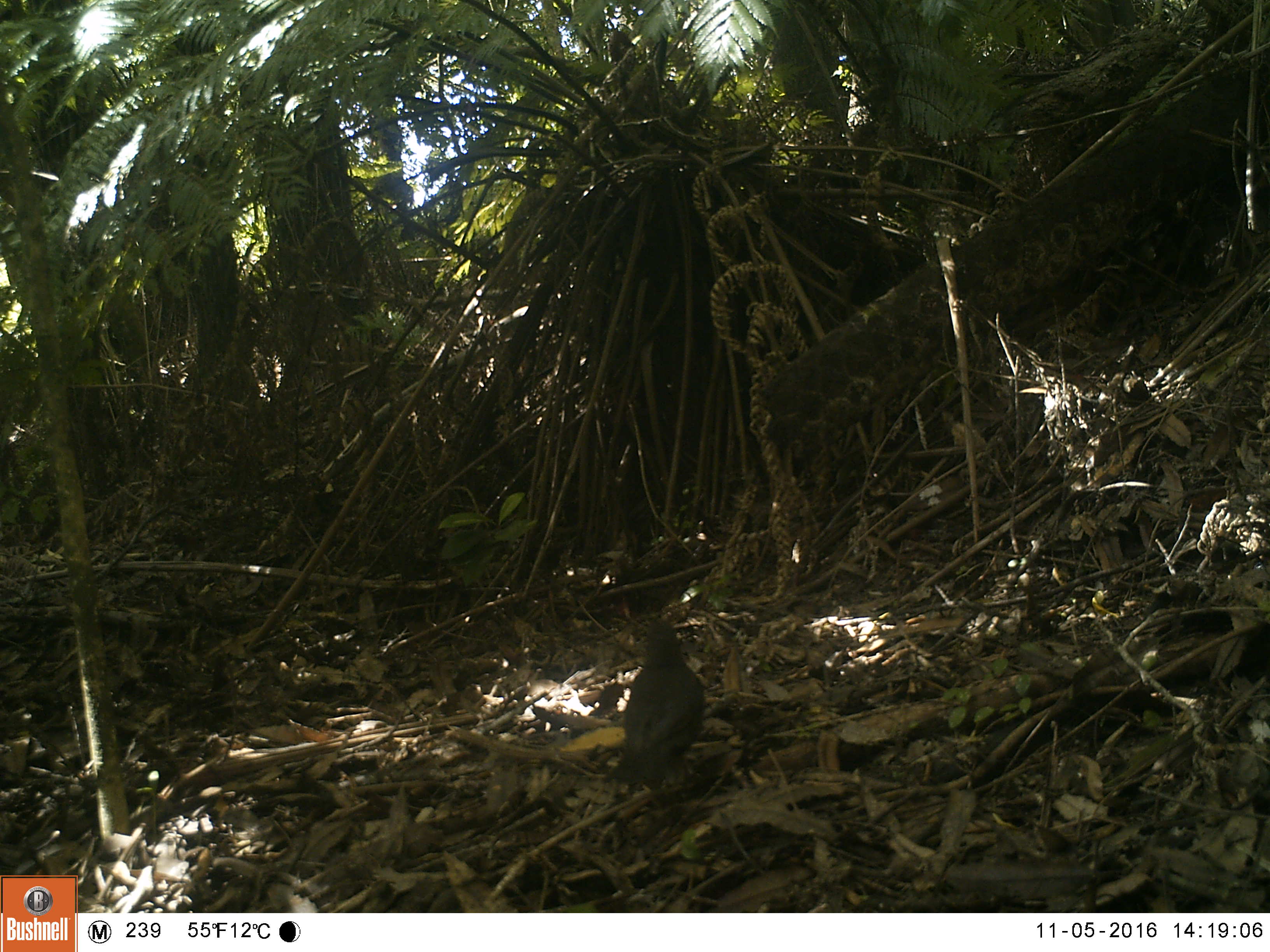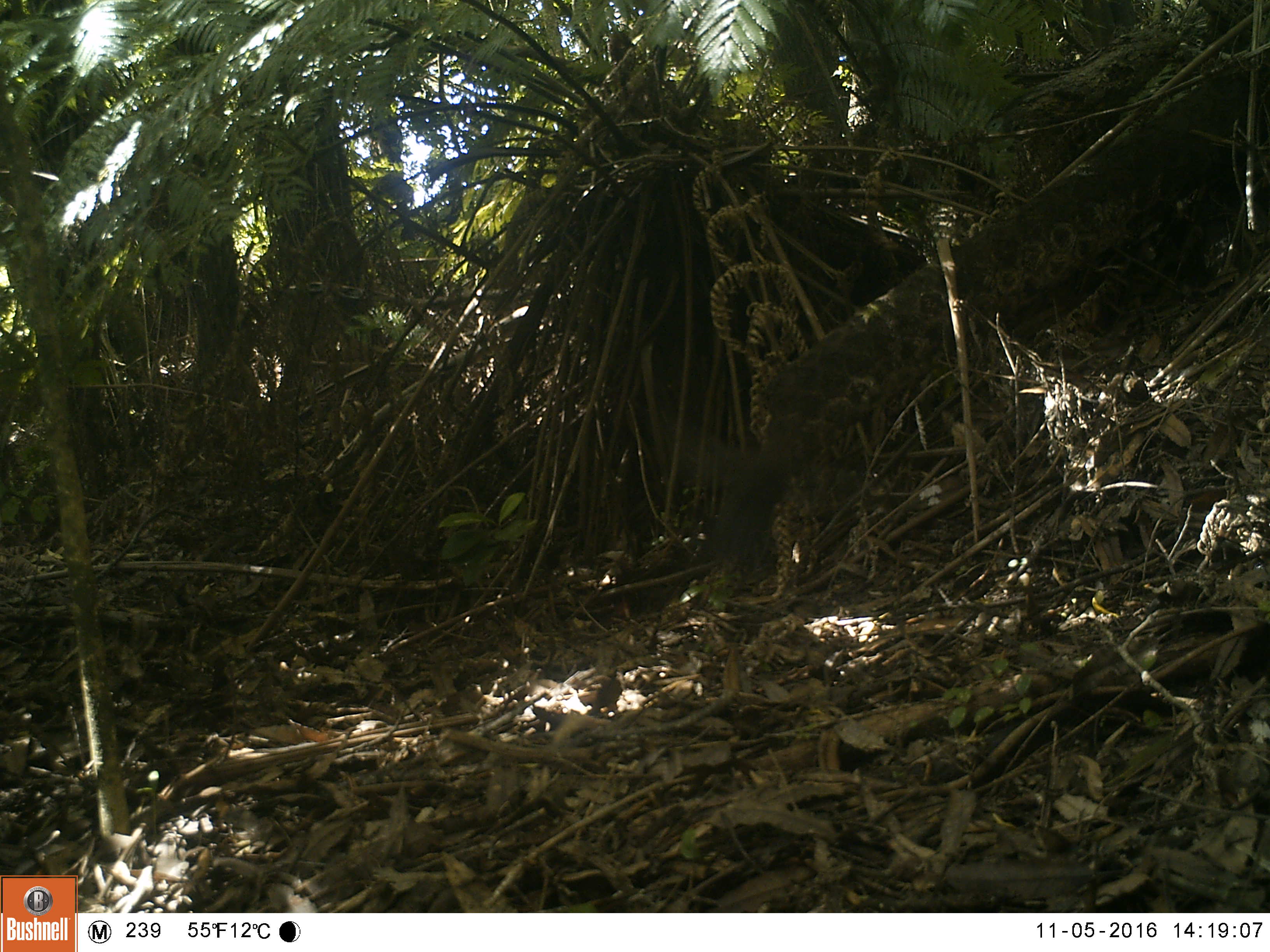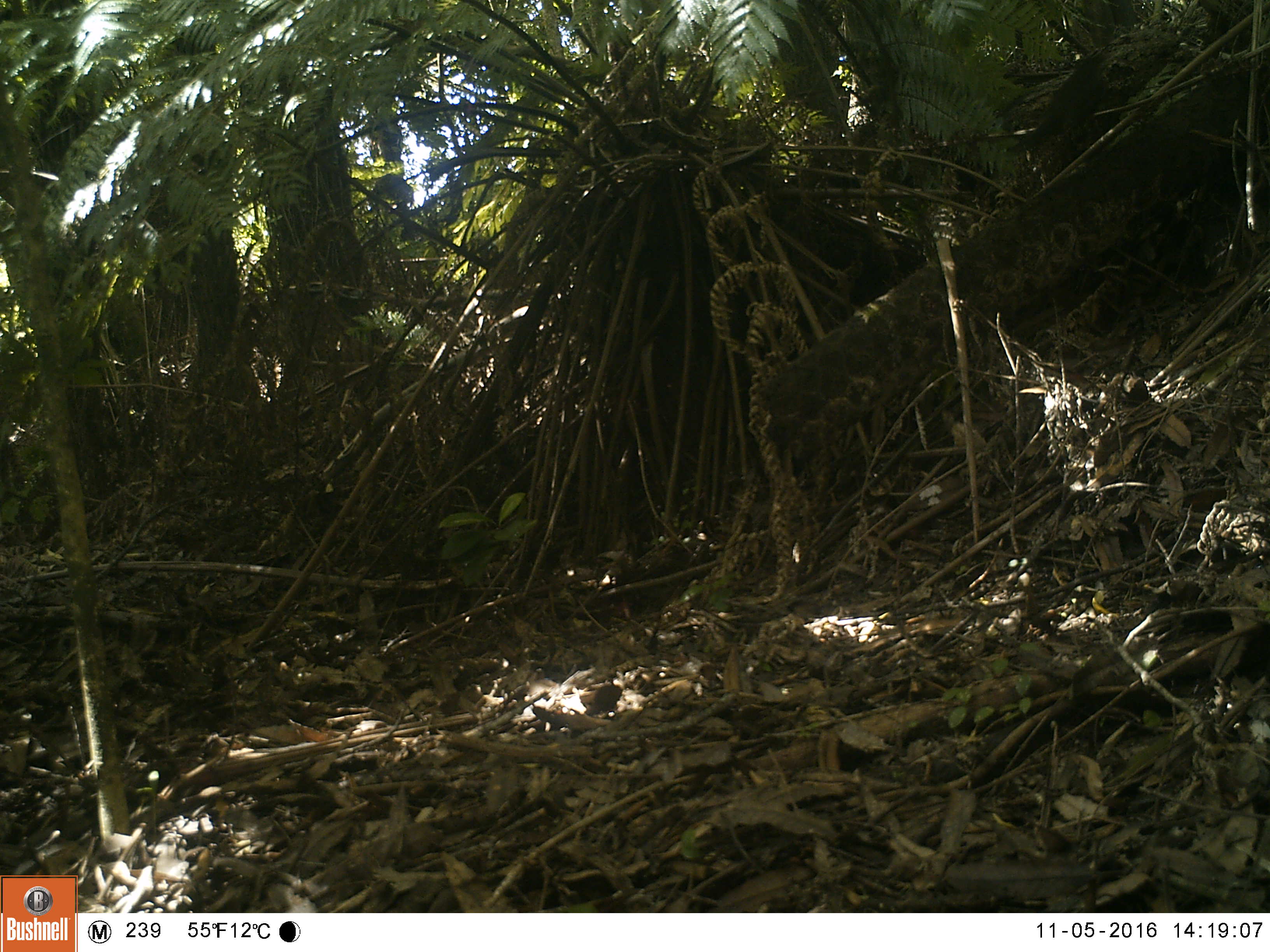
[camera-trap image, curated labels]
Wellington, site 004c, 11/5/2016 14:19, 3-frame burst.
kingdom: Animalia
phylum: Chordata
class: Aves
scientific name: Aves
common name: bird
Bird (Aves).